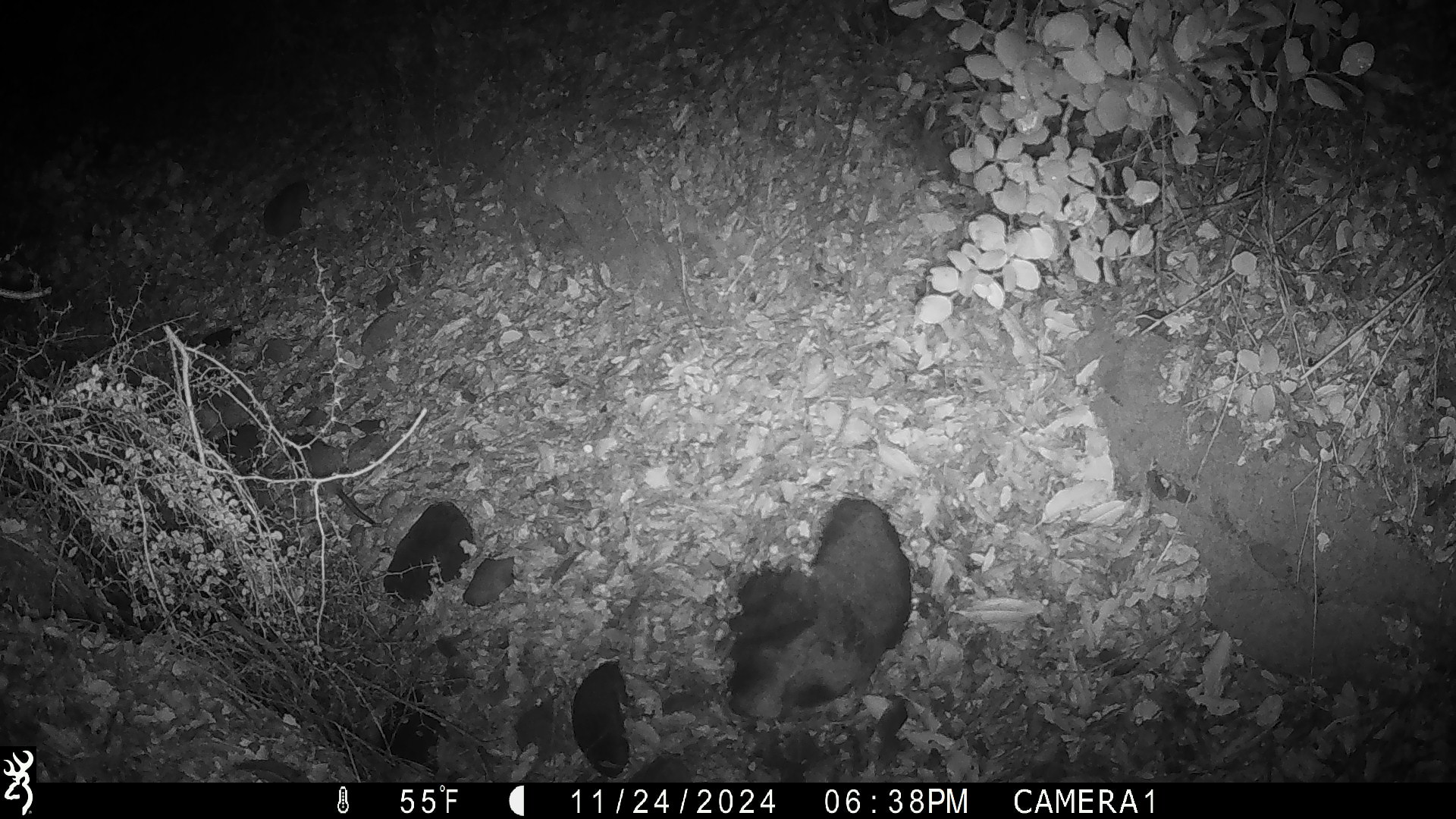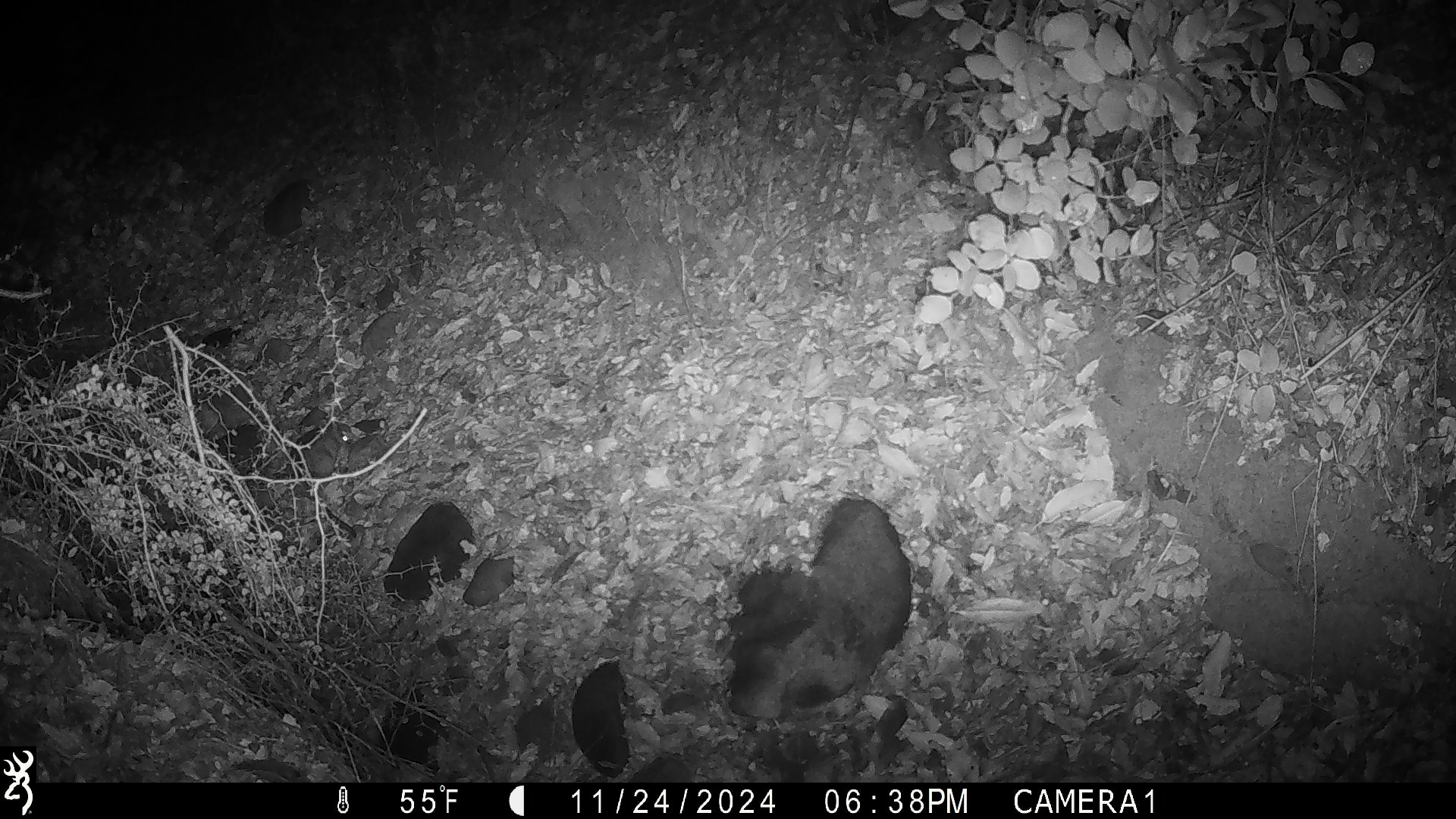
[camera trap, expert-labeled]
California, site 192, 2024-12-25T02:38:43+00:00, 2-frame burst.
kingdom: Animalia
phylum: Chordata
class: Mammalia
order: Rodentia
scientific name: Rodentia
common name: mouse or rat